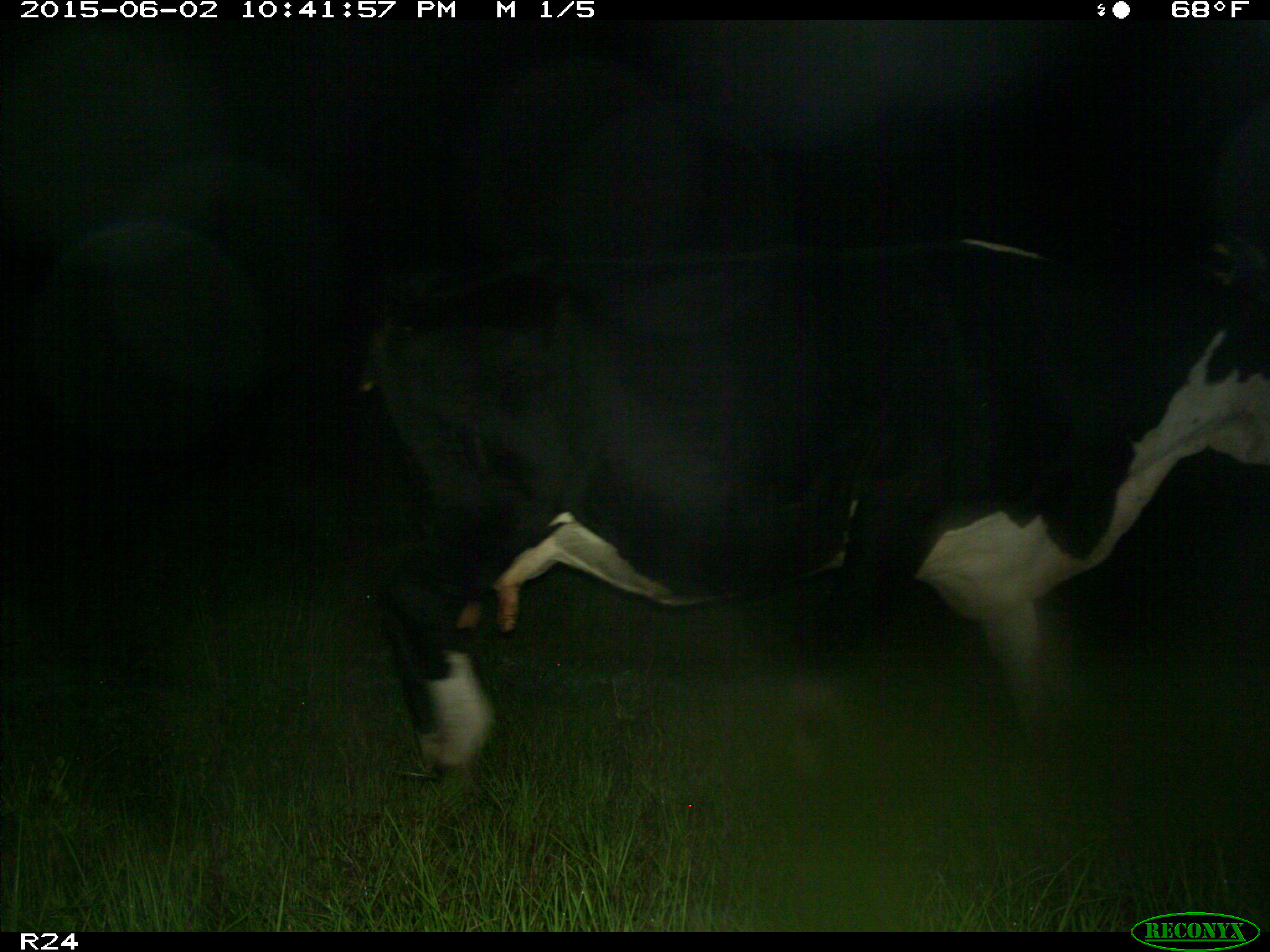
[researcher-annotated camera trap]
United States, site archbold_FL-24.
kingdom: Animalia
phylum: Chordata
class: Mammalia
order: Artiodactyla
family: Bovidae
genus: Bos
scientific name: Bos taurus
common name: domestic cow